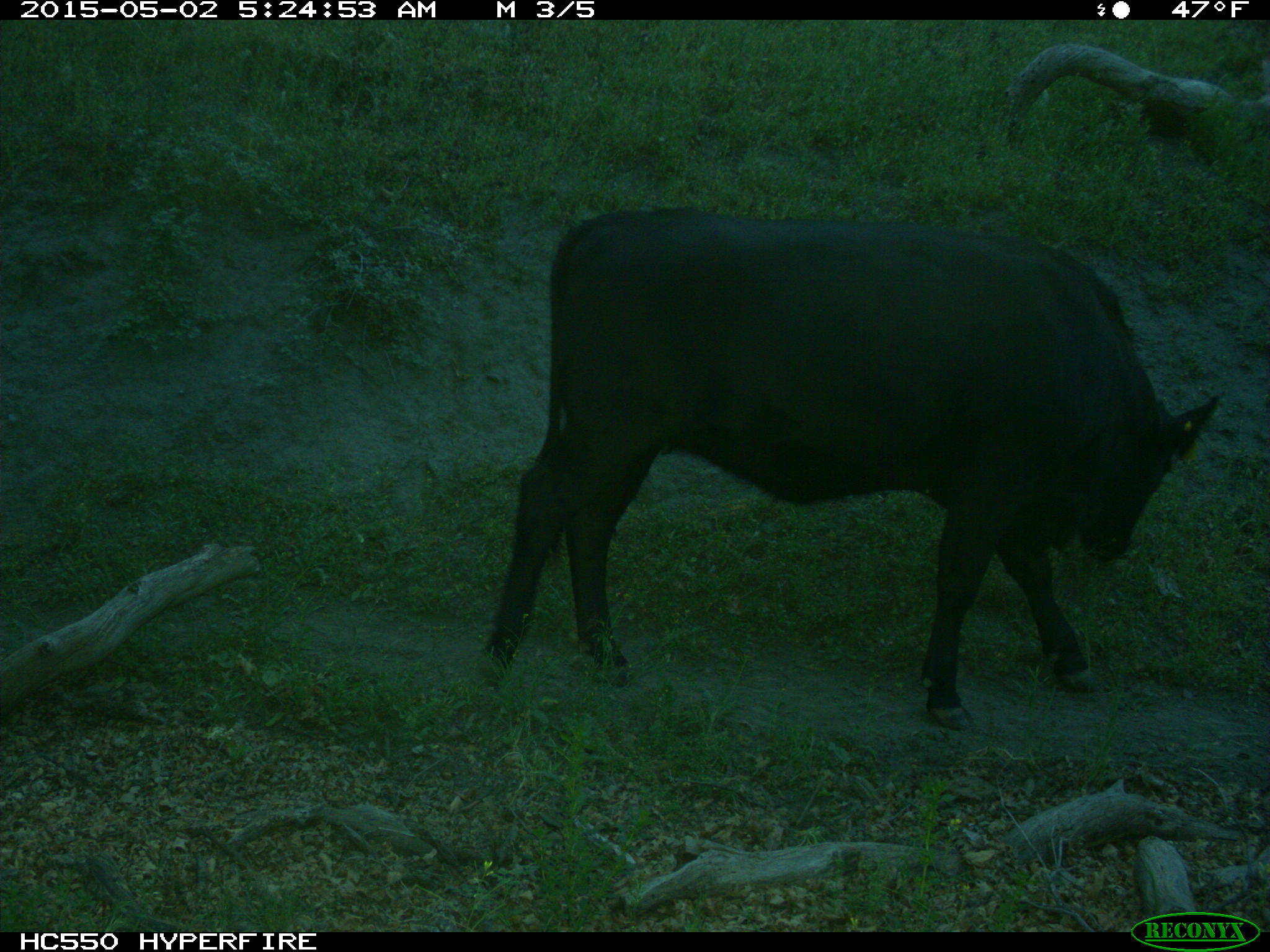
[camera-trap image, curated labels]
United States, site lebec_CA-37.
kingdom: Animalia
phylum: Chordata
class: Mammalia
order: Artiodactyla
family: Bovidae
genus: Bos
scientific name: Bos taurus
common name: domestic cow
Bos taurus (domestic cow).